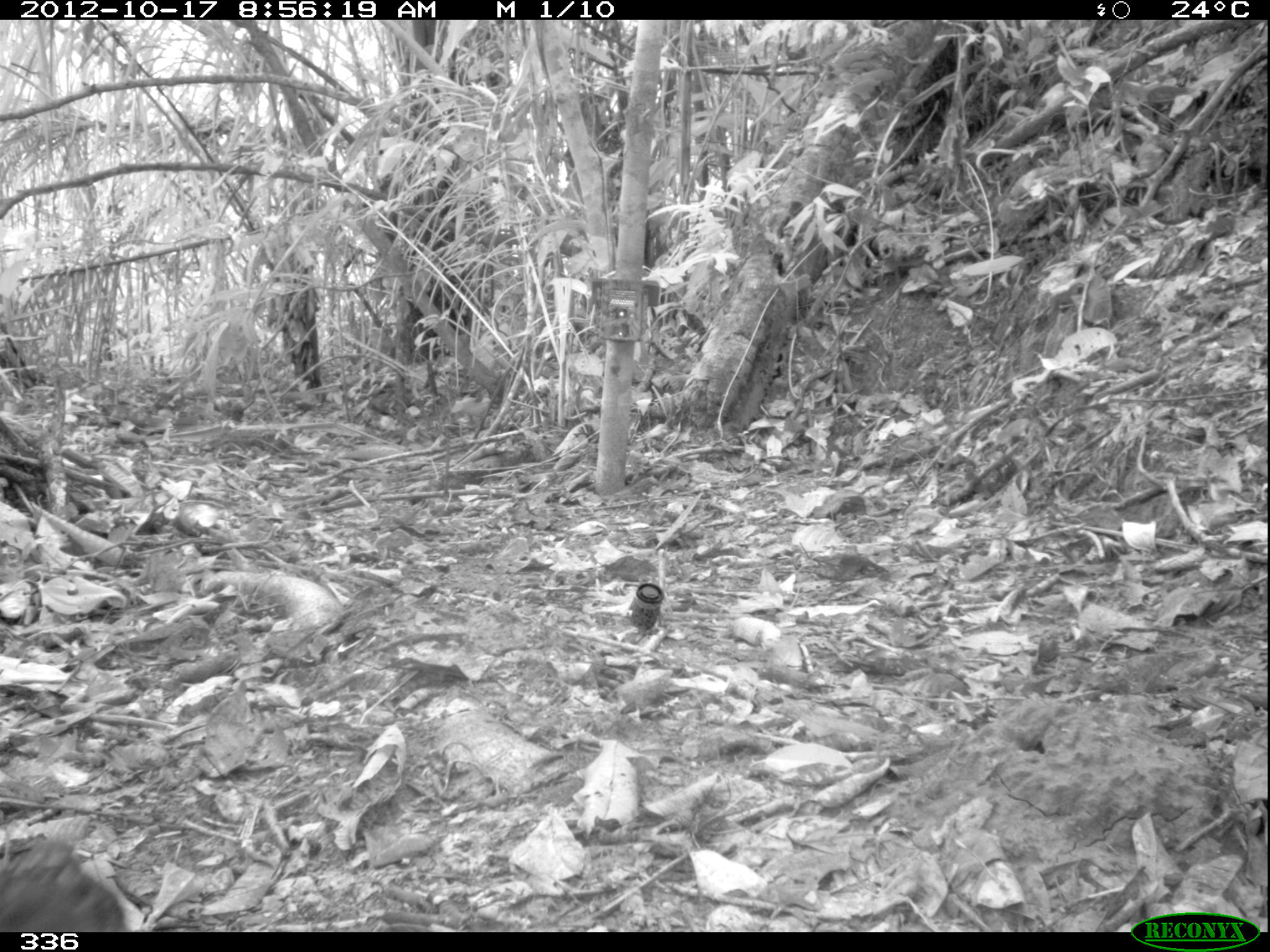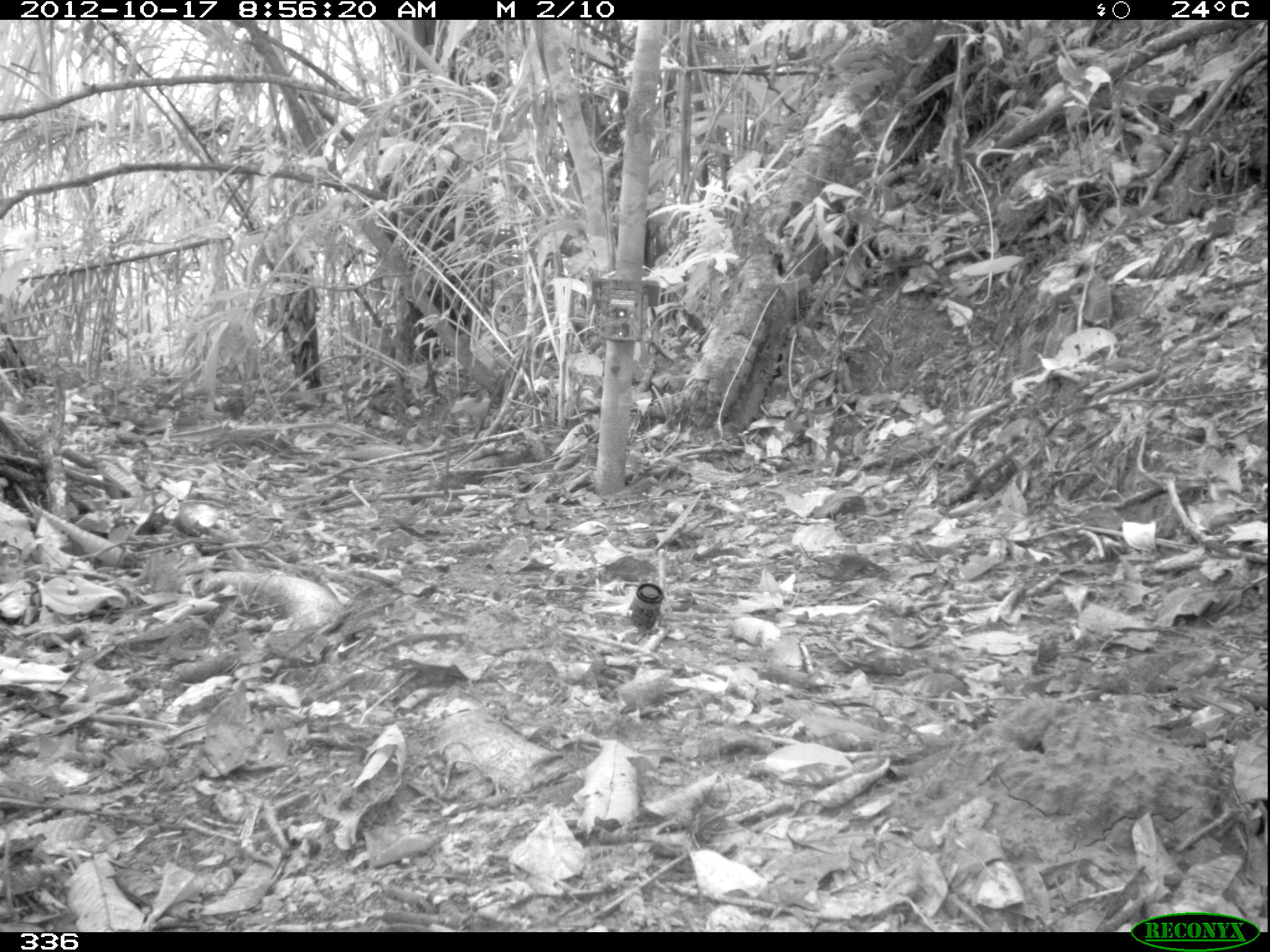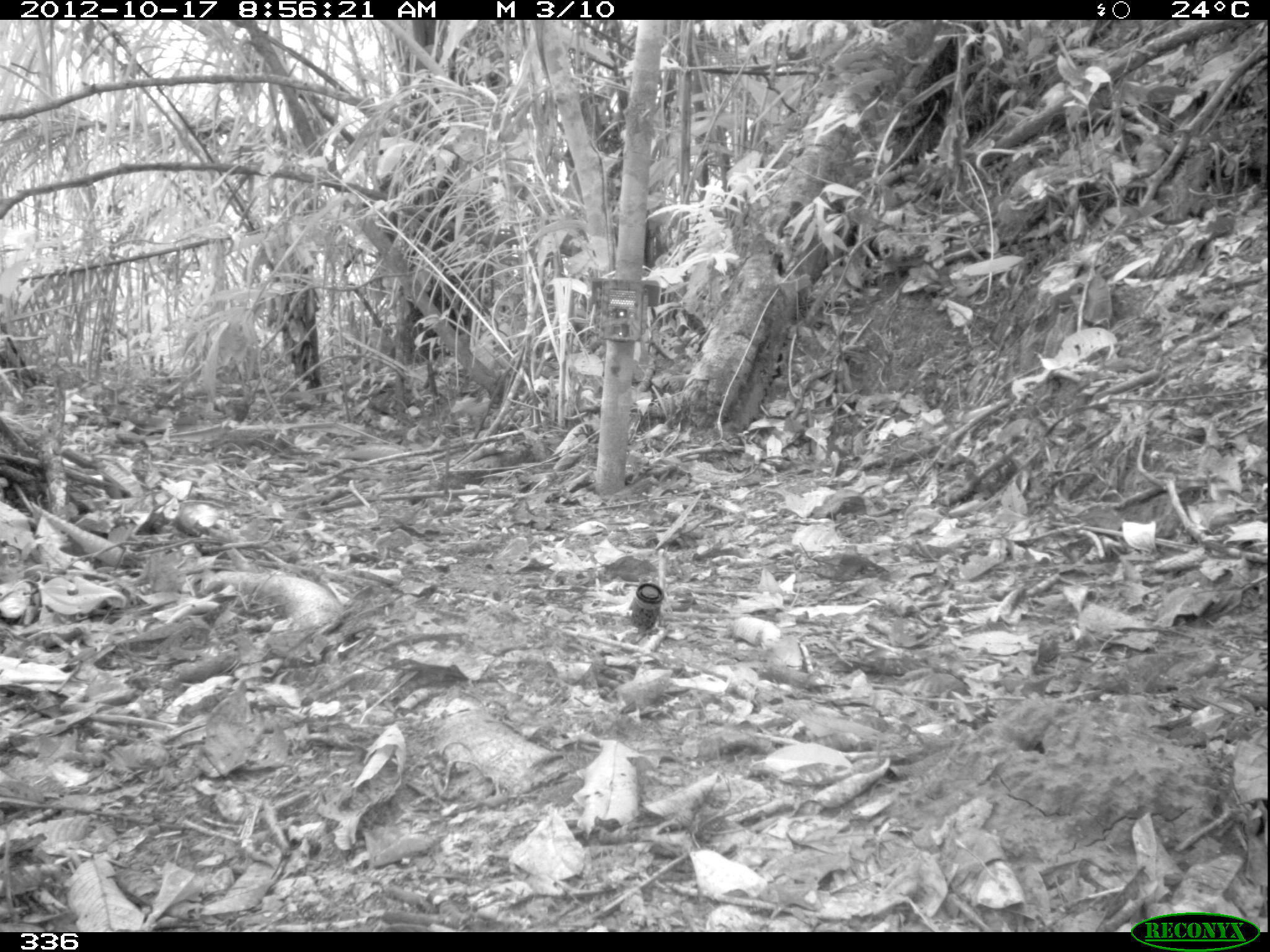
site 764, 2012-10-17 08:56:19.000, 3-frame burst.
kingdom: Animalia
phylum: Chordata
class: Aves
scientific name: Aves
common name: bird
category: unknown bird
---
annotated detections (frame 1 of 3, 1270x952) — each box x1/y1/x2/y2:
unknown bird: 0/832/127/931